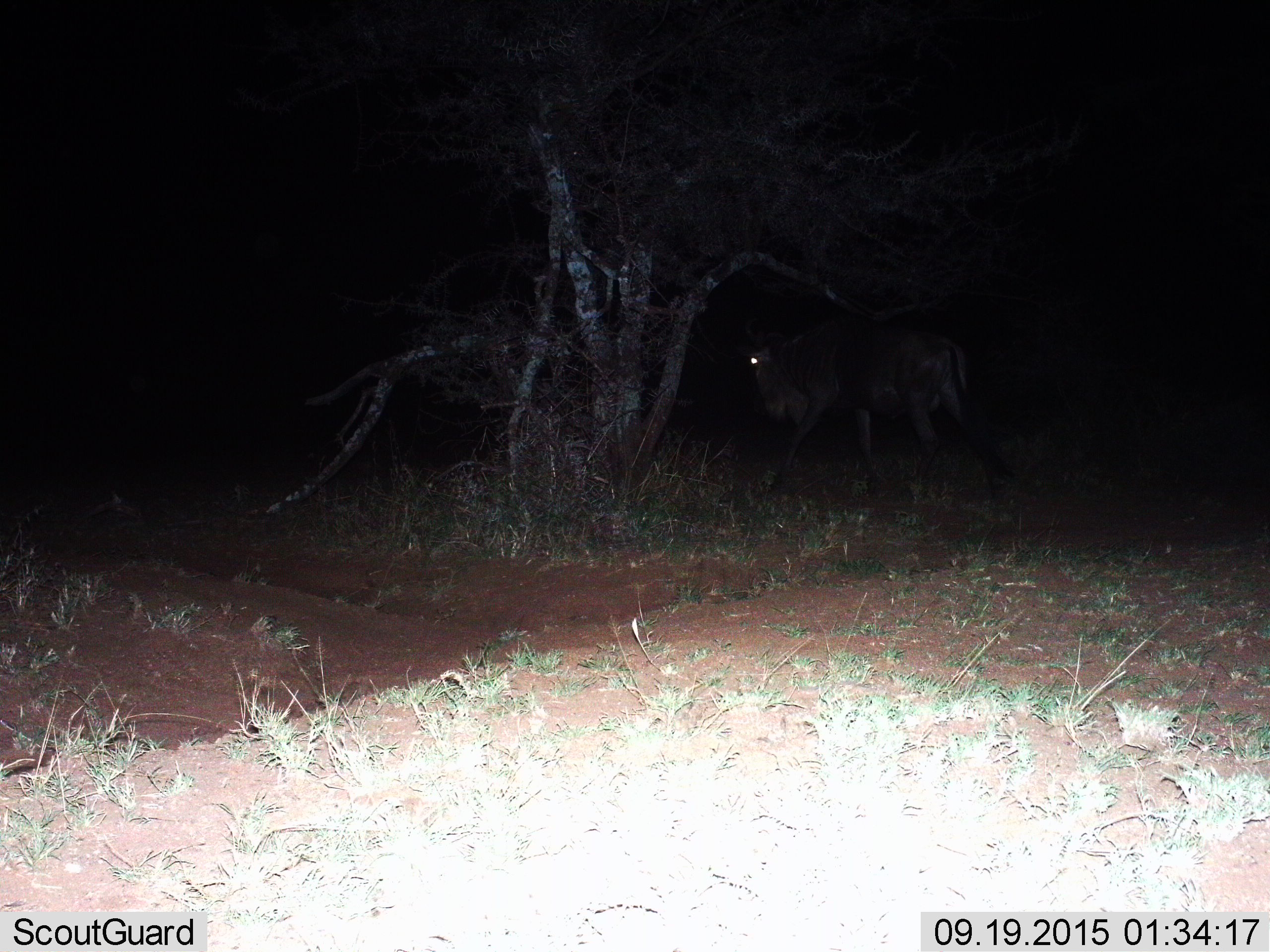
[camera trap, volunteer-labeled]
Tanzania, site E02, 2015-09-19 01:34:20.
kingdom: Animalia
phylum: Chordata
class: Mammalia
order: Artiodactyla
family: Bovidae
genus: Connochaetes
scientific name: Connochaetes taurinus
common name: blue wildebeest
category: wildebeest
Wildebeest (blue wildebeest) (Connochaetes taurinus), count 1. Behavior (volunteer vote fractions): standing 21%, resting 0%, moving 71%, interacting 0%. Young present (vote fraction): 0%. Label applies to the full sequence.